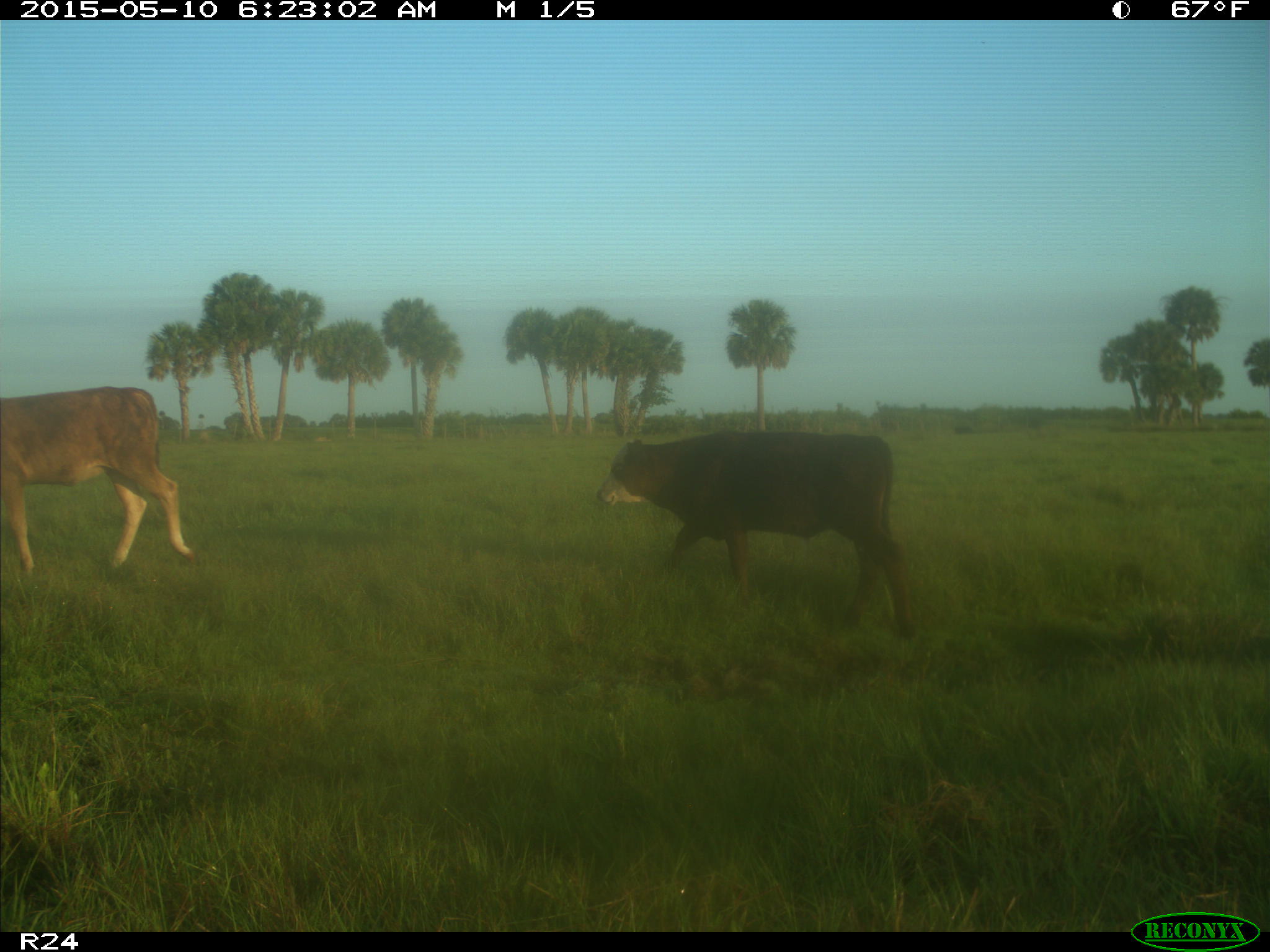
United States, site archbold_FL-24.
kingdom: Animalia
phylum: Chordata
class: Mammalia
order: Artiodactyla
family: Bovidae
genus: Bos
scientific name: Bos taurus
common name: domestic cow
Bos taurus (domestic cow).